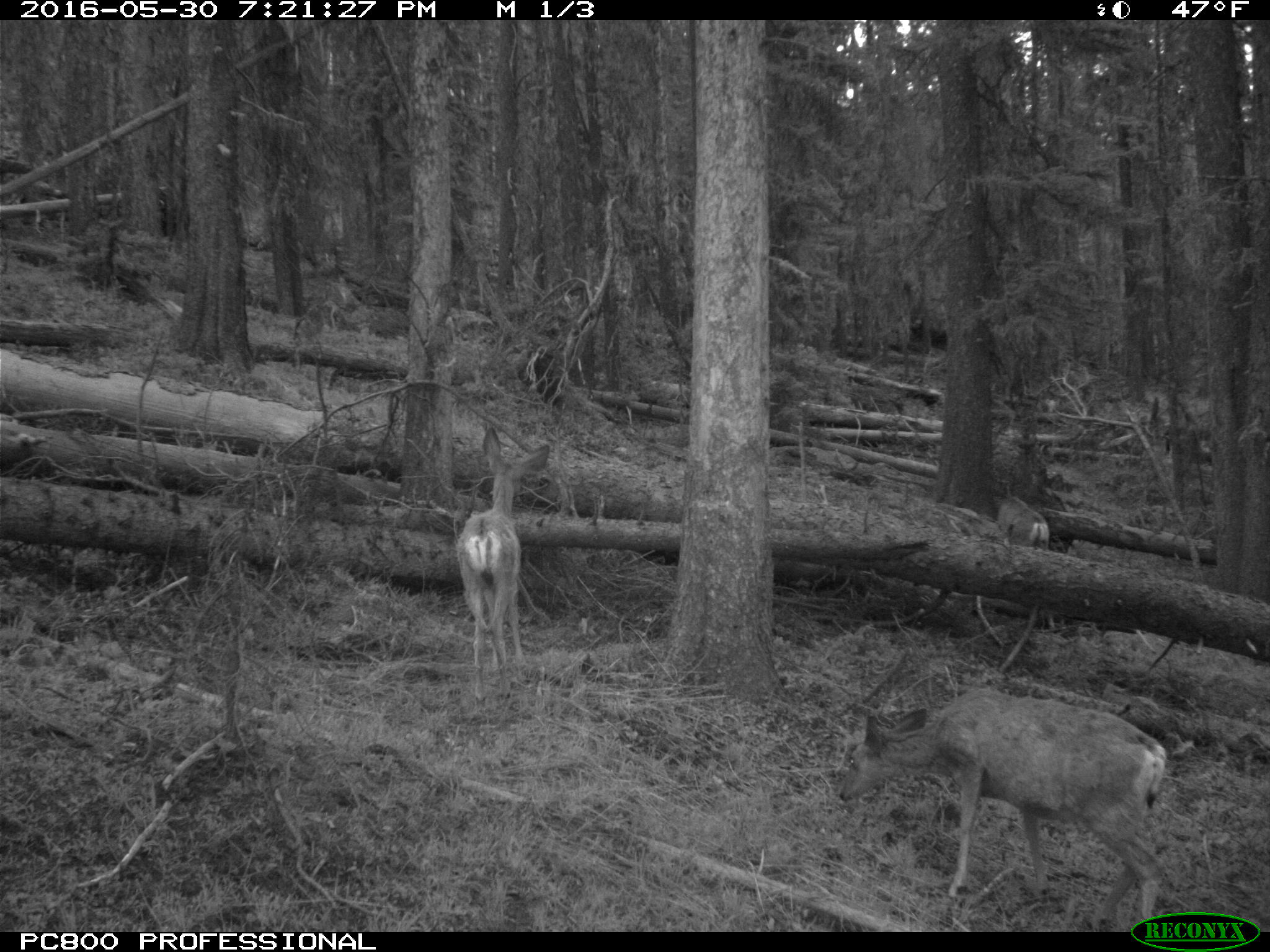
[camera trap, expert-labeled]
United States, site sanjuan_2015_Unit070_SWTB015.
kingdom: Animalia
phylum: Chordata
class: Mammalia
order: Artiodactyla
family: Cervidae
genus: Odocoileus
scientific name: Odocoileus hemionus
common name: mule deer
Odocoileus hemionus (mule deer).